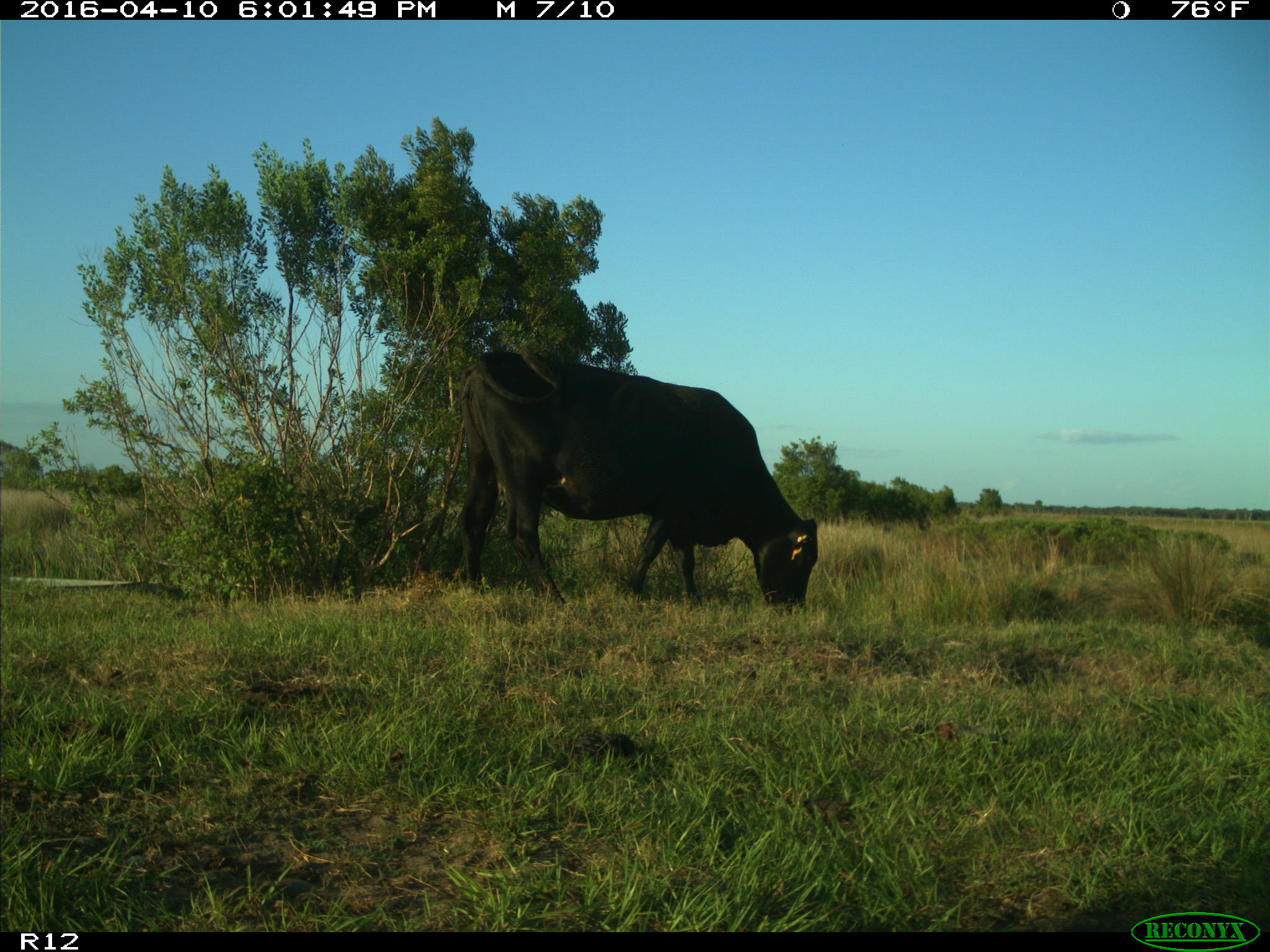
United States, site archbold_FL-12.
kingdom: Animalia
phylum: Chordata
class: Mammalia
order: Artiodactyla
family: Bovidae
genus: Bos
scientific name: Bos taurus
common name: domestic cow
Bos taurus (domestic cow).